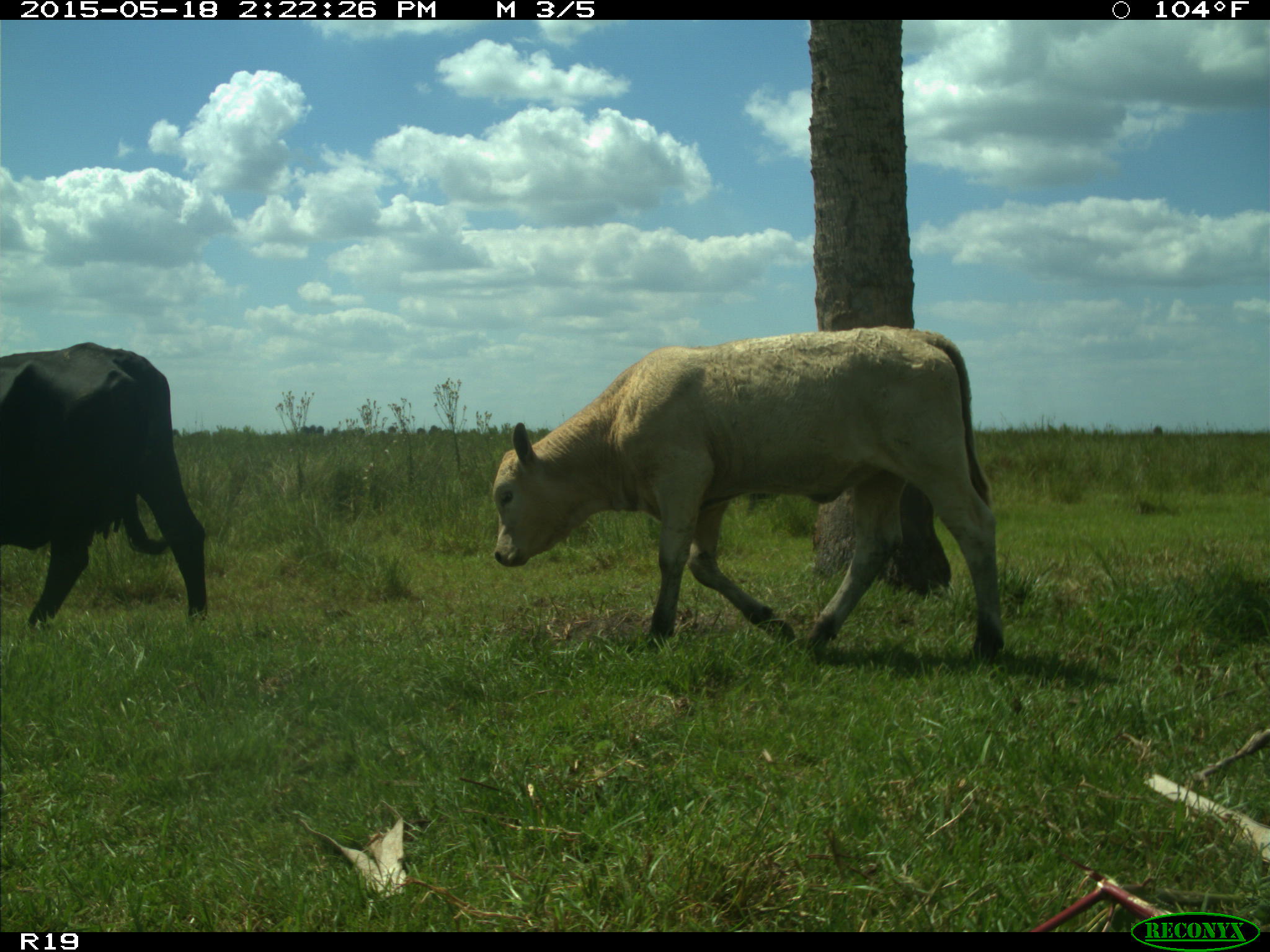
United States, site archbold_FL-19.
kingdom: Animalia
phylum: Chordata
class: Mammalia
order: Artiodactyla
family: Bovidae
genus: Bos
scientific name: Bos taurus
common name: domestic cow